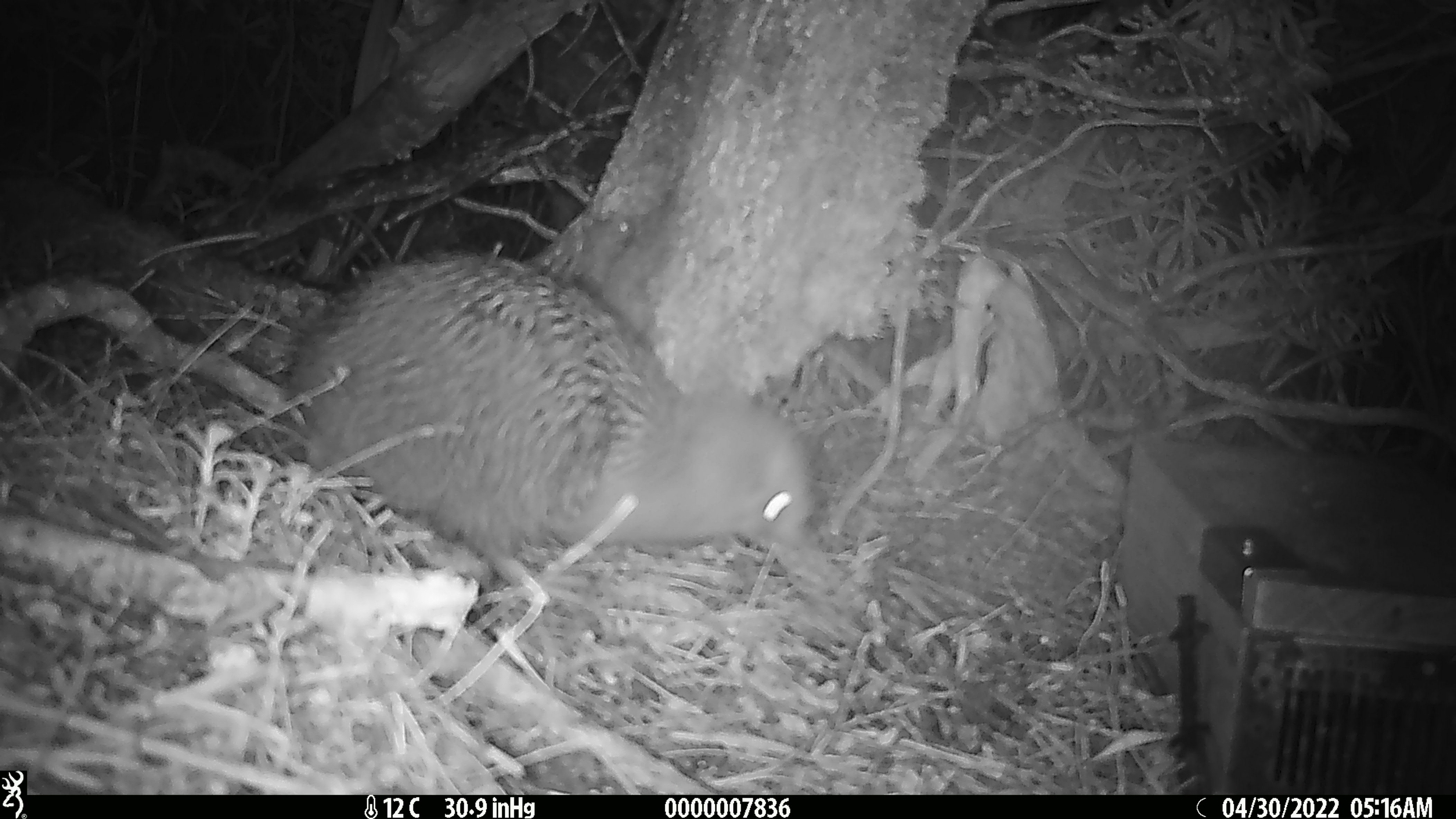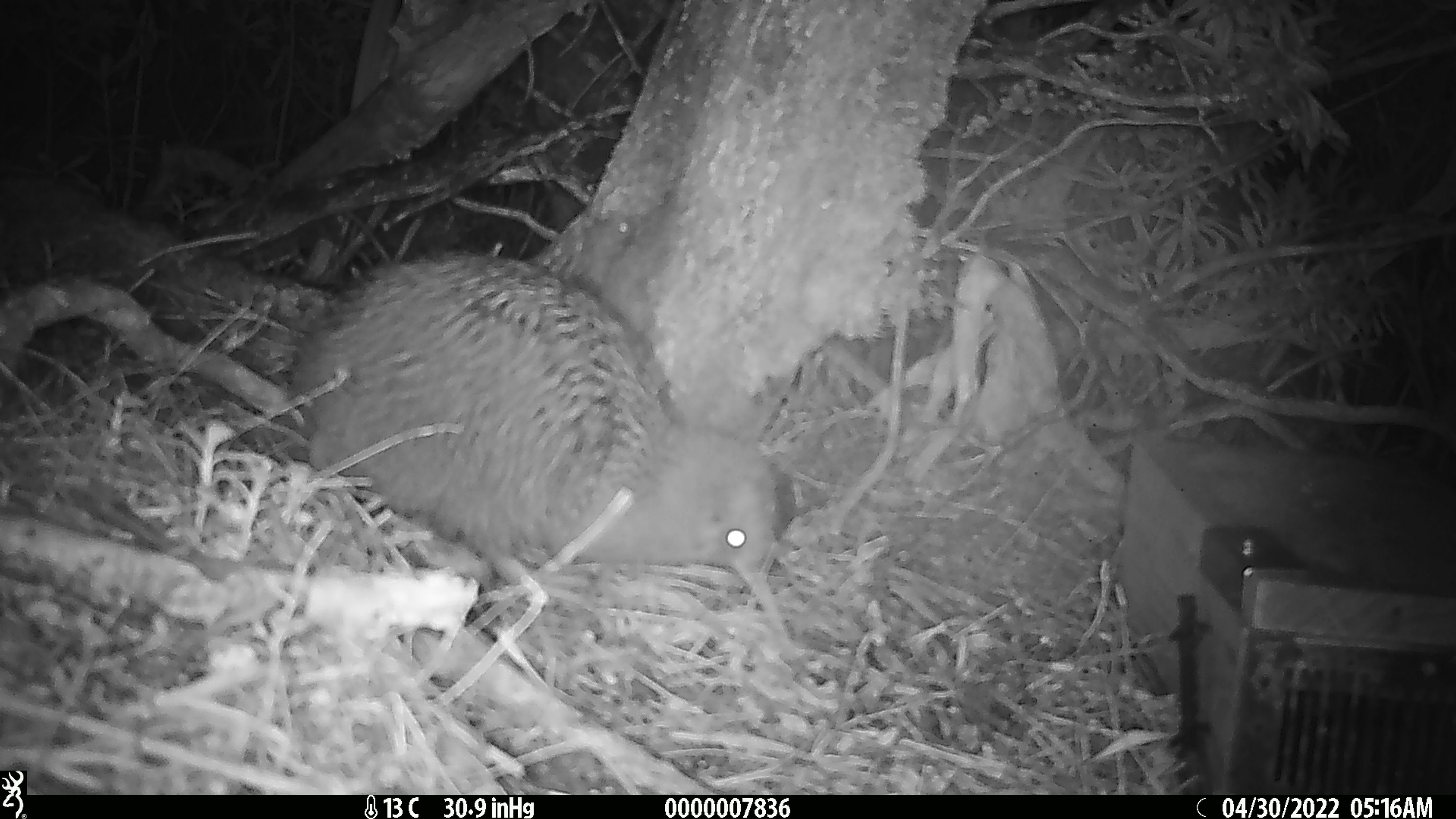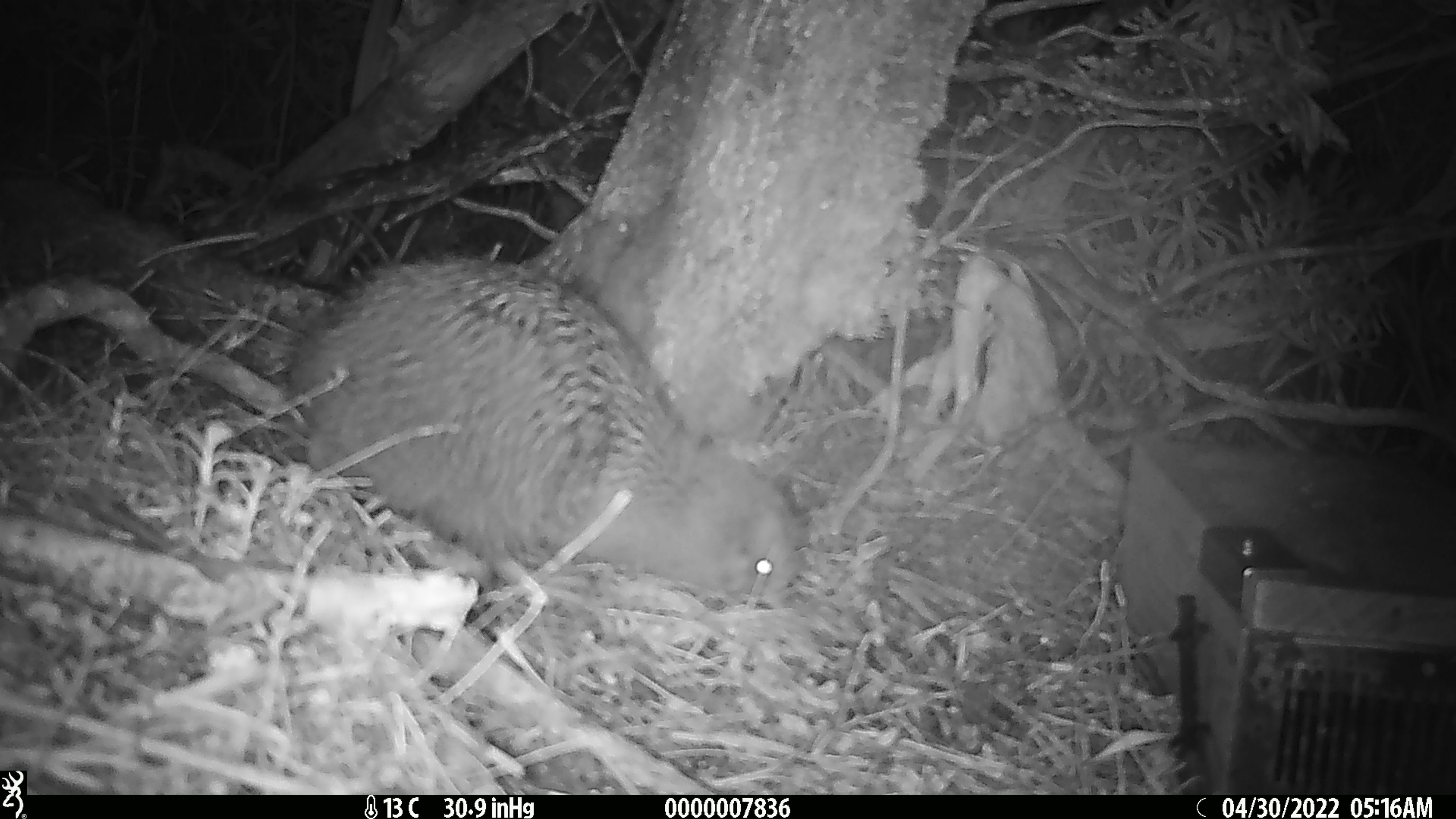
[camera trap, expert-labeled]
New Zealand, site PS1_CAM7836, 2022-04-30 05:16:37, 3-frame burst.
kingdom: Animalia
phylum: Chordata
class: Aves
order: Apterygiformes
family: Apterygidae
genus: Apteryx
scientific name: Apteryx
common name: kiwi